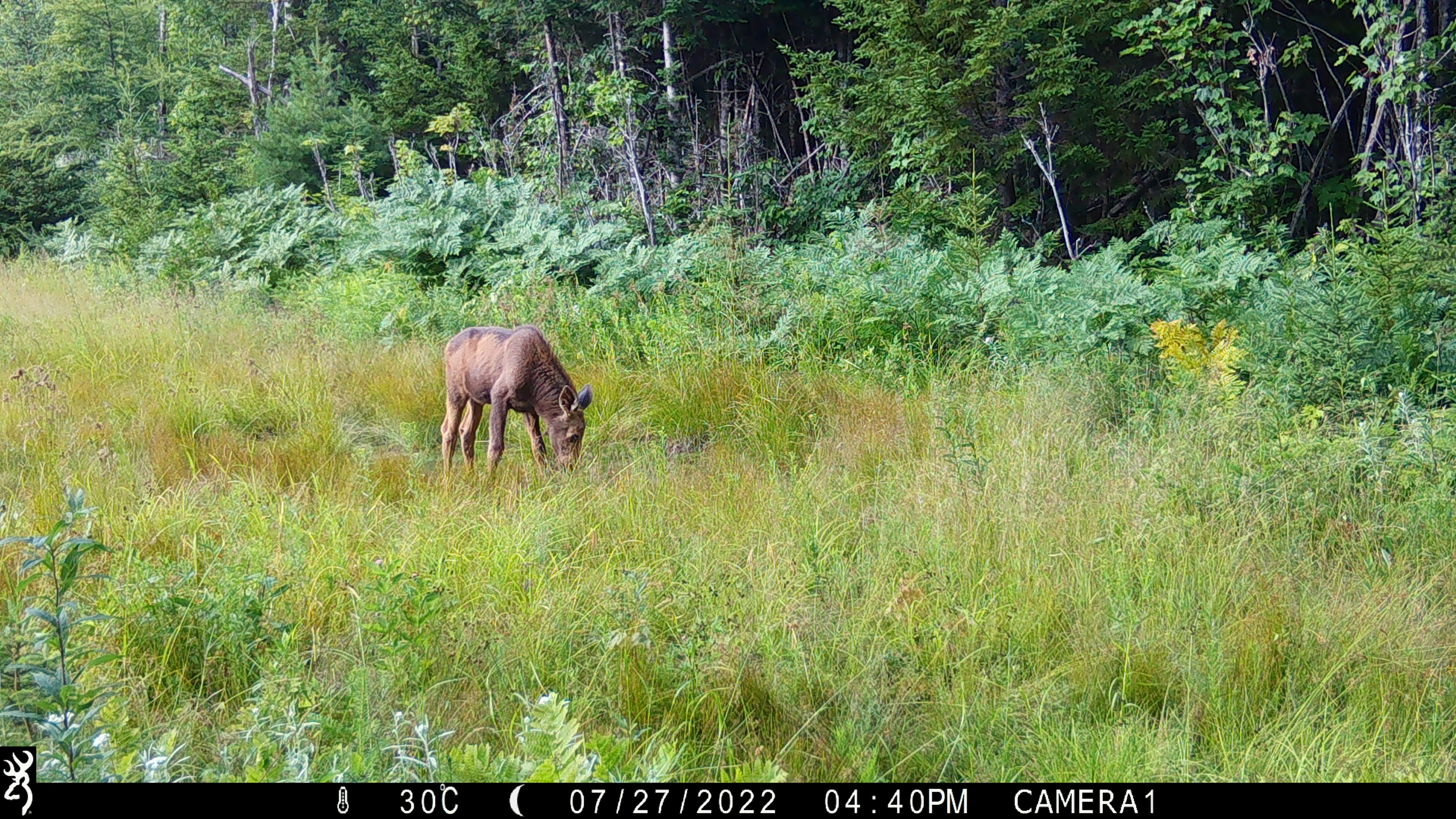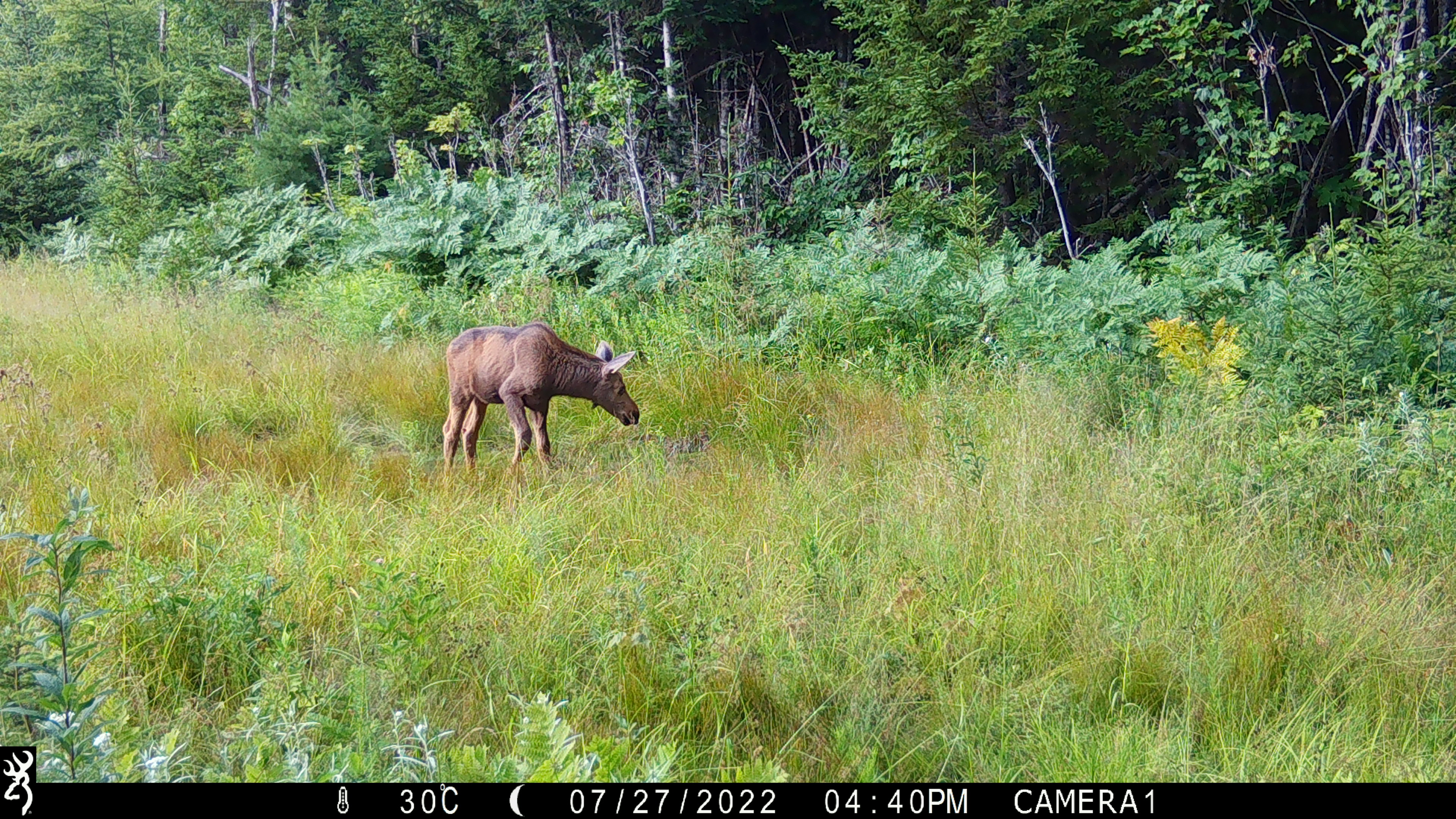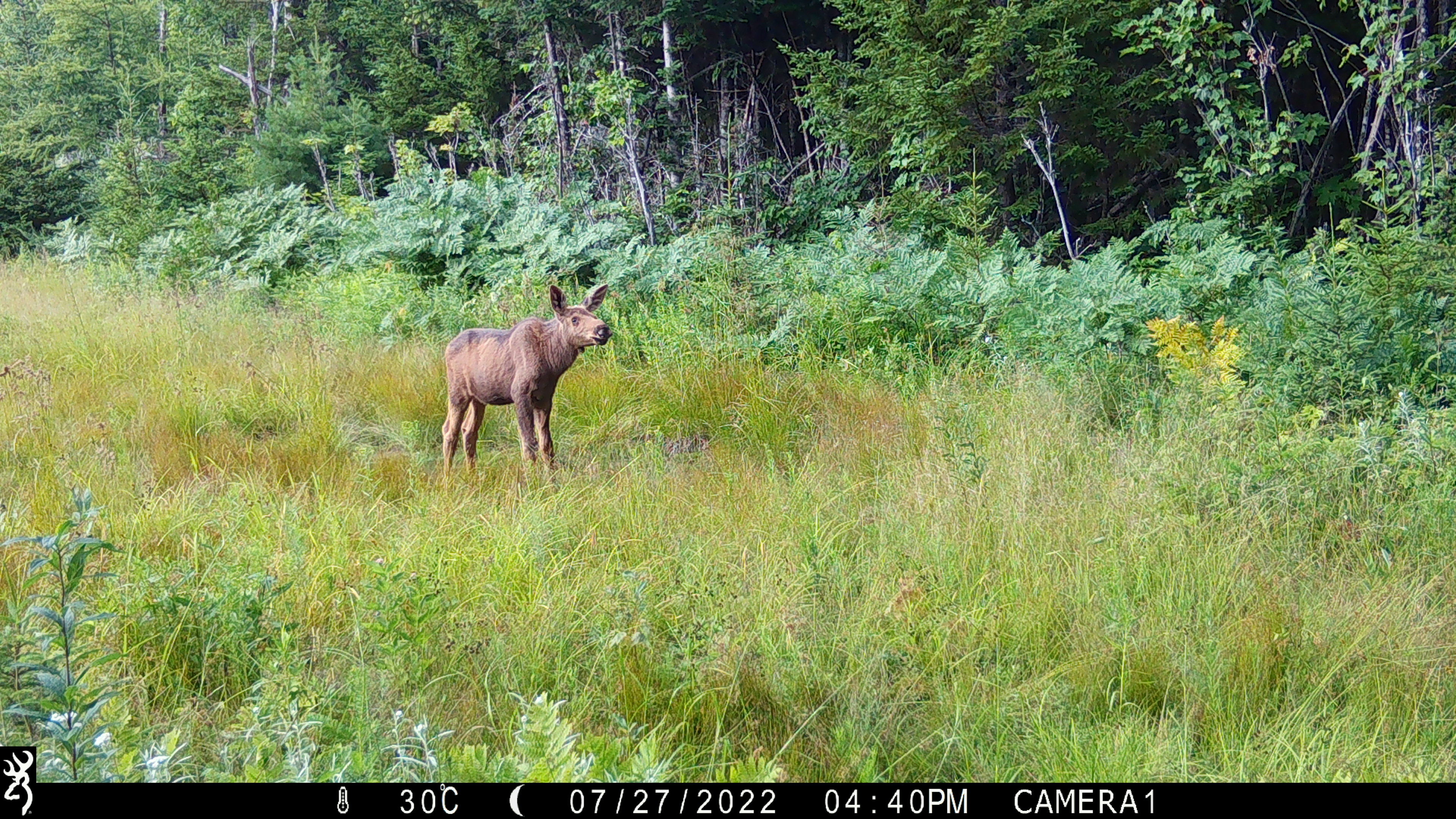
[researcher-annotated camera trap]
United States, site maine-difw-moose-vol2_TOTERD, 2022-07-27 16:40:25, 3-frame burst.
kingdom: Animalia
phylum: Chordata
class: Mammalia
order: Artiodactyla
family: Cervidae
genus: Alces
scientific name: Alces alces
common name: moose